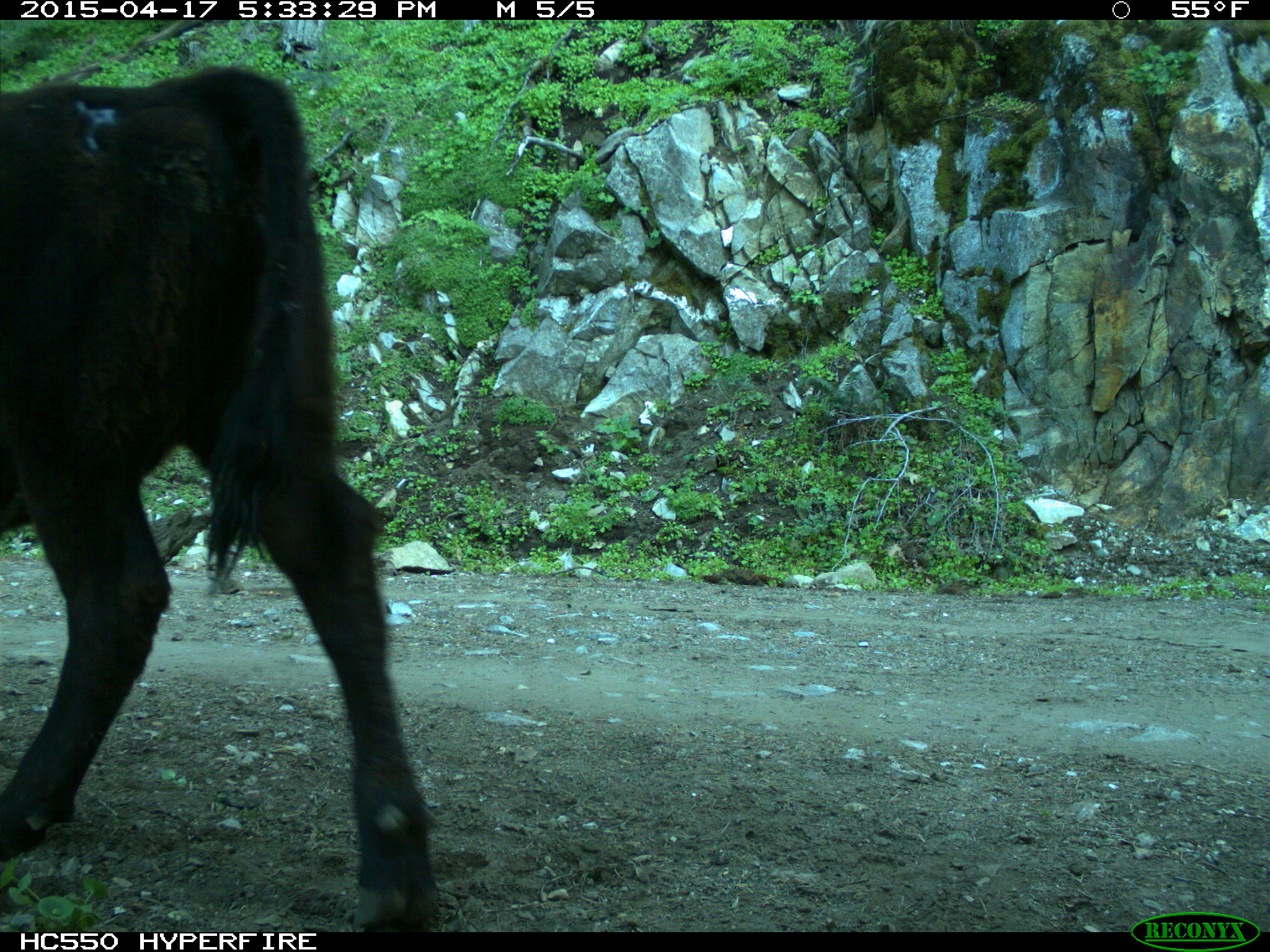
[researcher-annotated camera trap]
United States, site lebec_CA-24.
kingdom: Animalia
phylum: Chordata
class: Mammalia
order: Artiodactyla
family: Bovidae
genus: Bos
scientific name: Bos taurus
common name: domestic cow